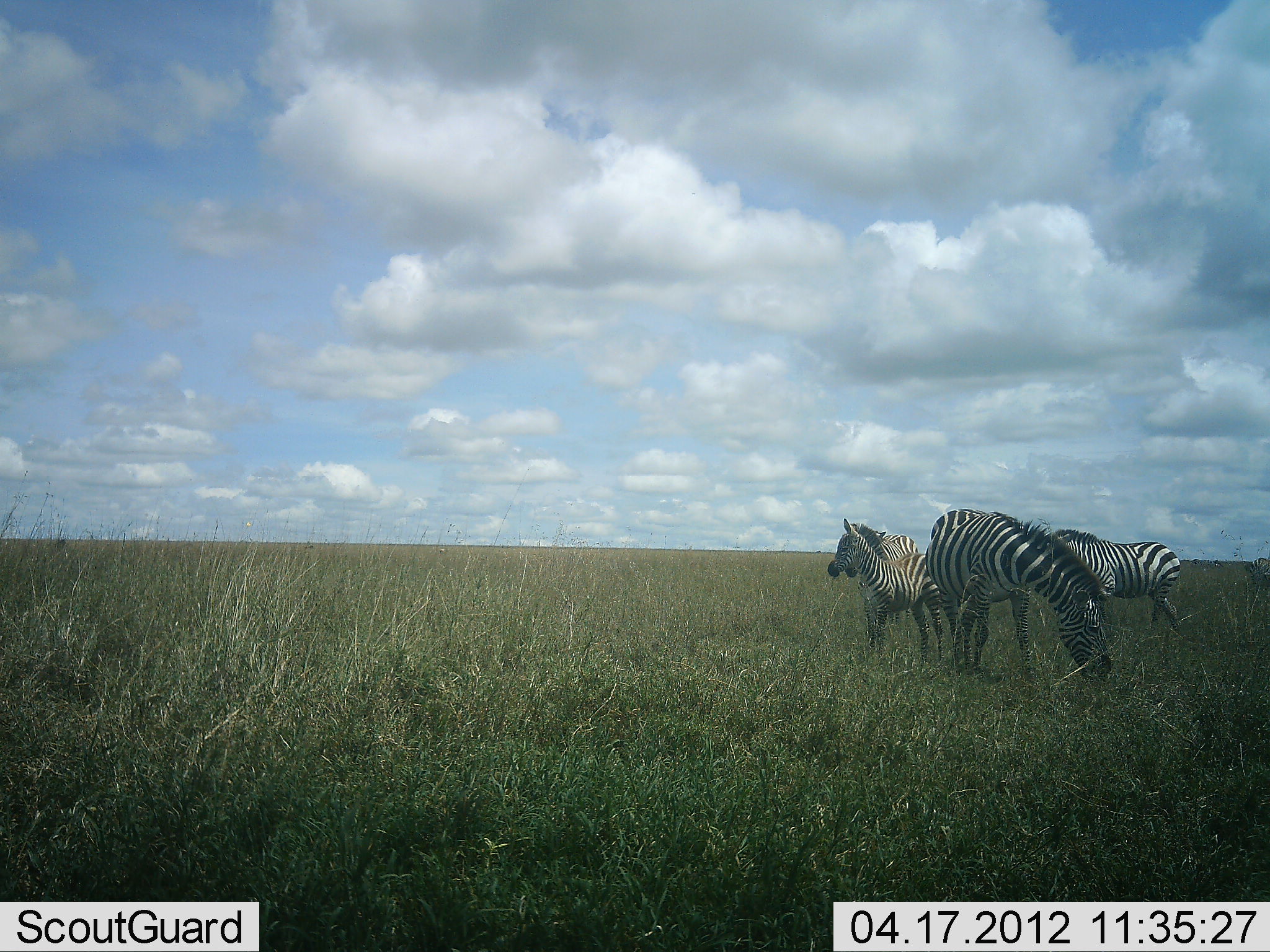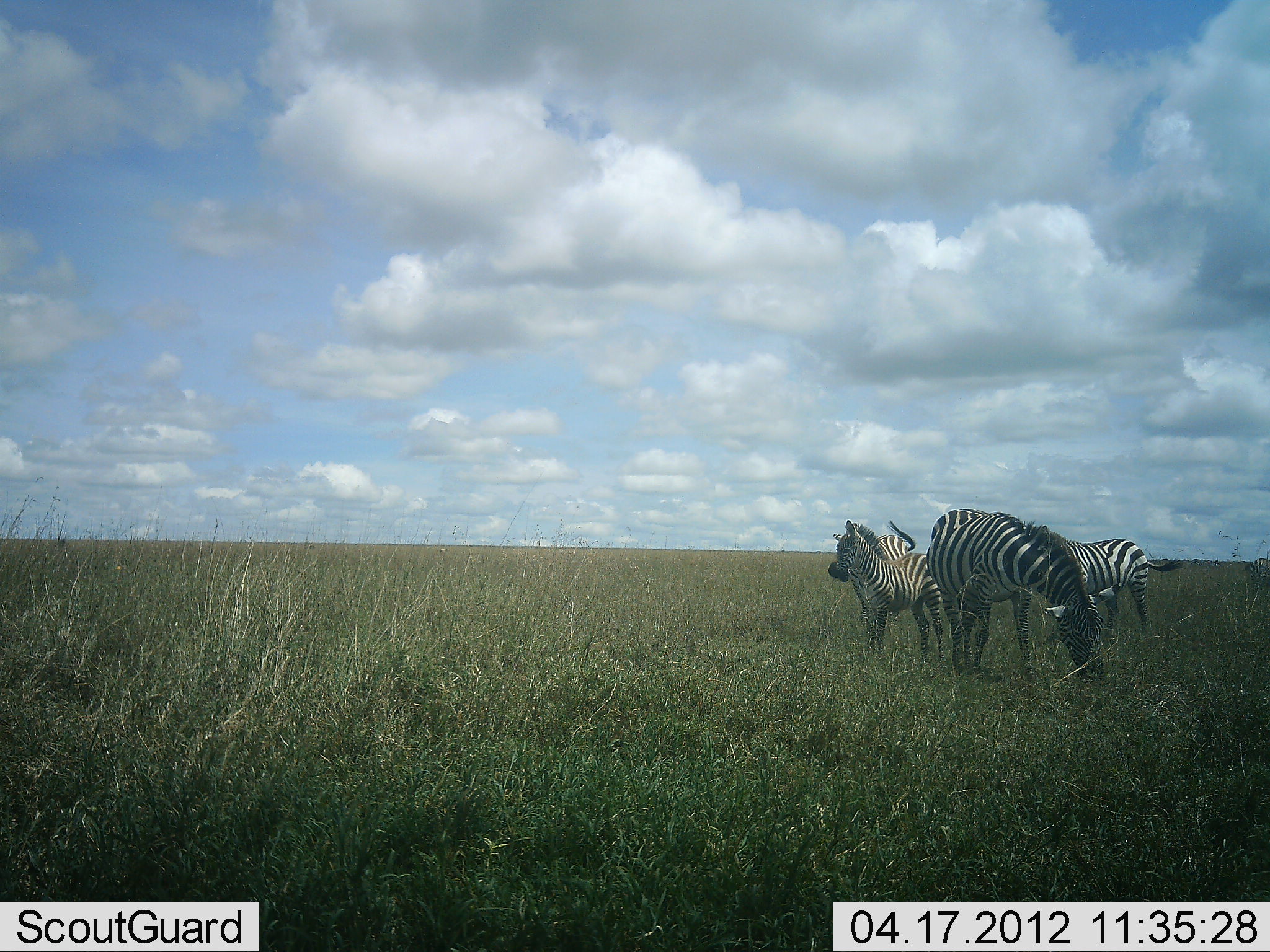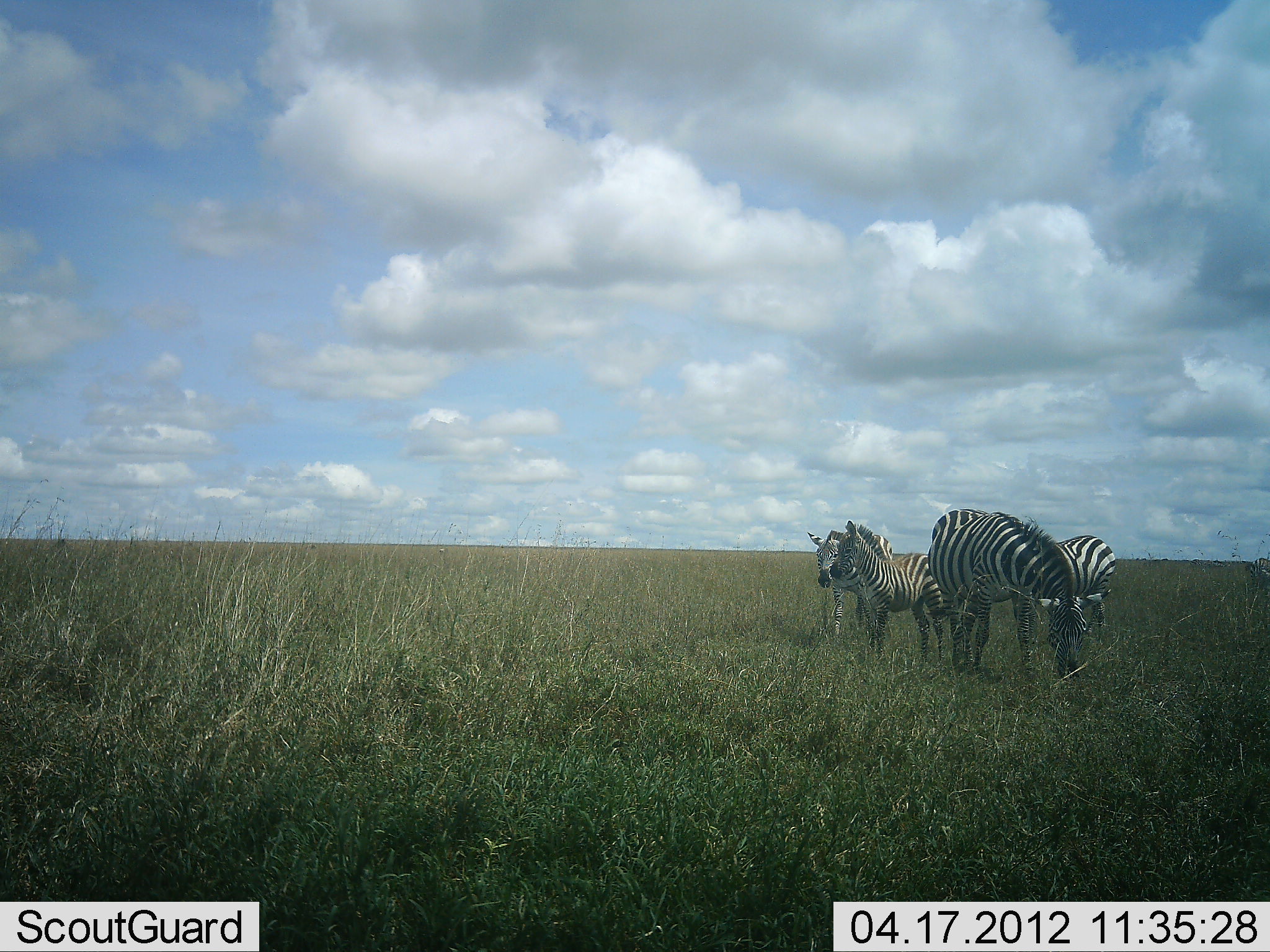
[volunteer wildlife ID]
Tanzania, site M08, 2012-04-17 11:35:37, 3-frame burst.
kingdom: Animalia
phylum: Chordata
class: Mammalia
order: Perissodactyla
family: Equidae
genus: Equus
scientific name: Equus quagga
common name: plains zebra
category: zebra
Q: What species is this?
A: Zebra (plains zebra) (Equus quagga).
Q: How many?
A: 4.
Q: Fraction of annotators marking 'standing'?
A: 79%.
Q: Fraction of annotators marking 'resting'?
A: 0%.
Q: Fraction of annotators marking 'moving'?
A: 45%.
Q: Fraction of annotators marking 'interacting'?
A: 10%.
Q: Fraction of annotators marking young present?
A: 21%.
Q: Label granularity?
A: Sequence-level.